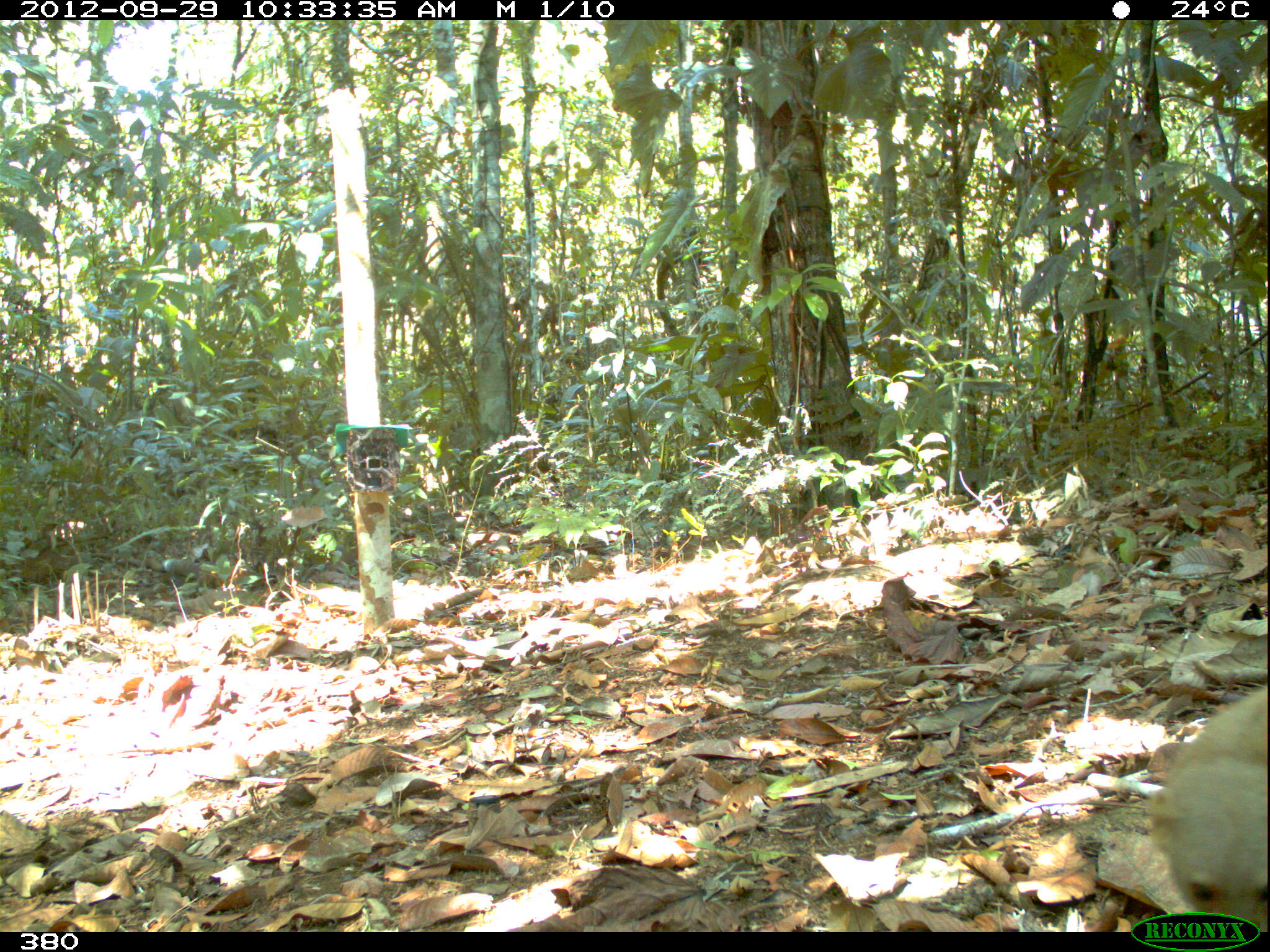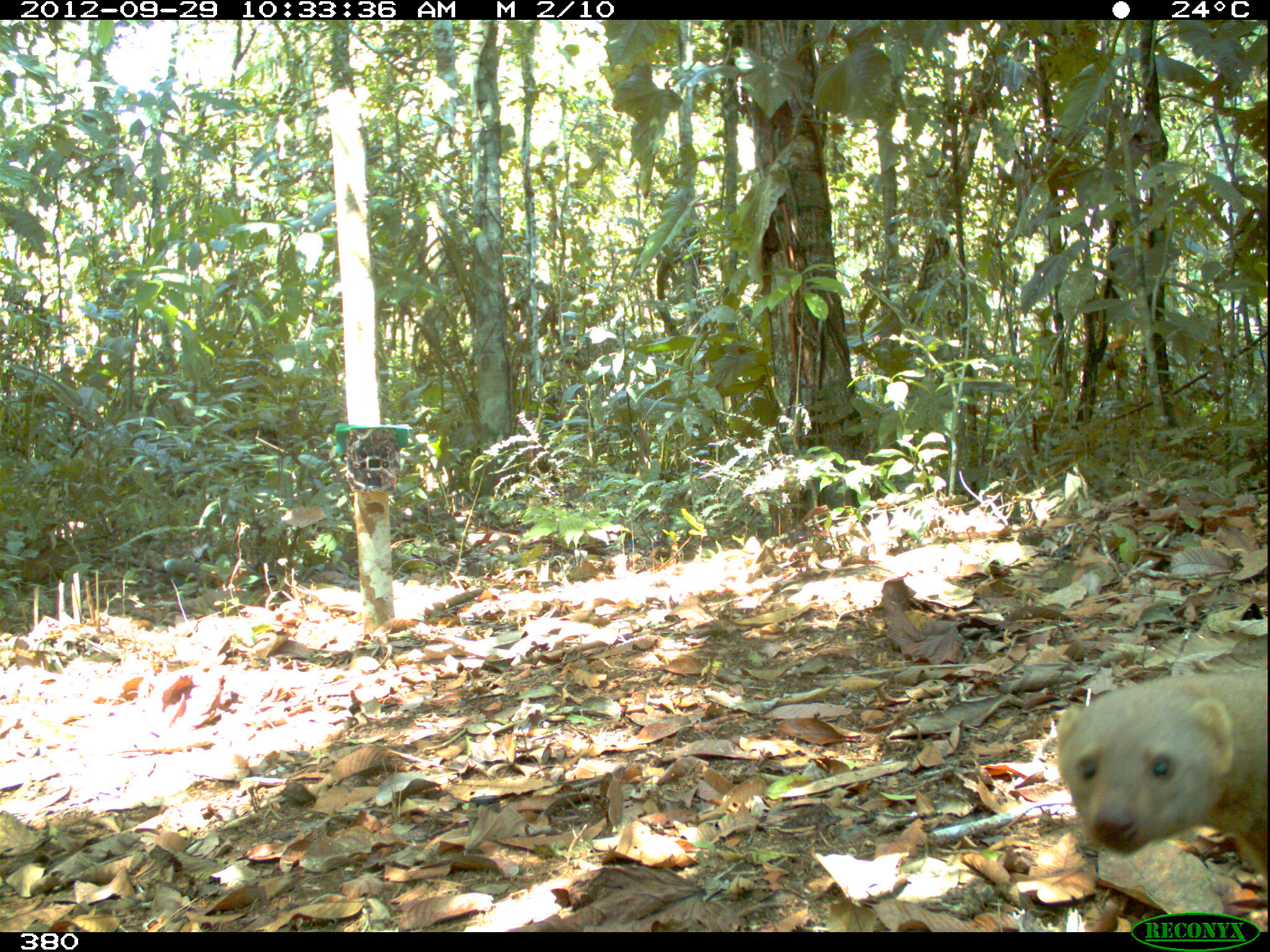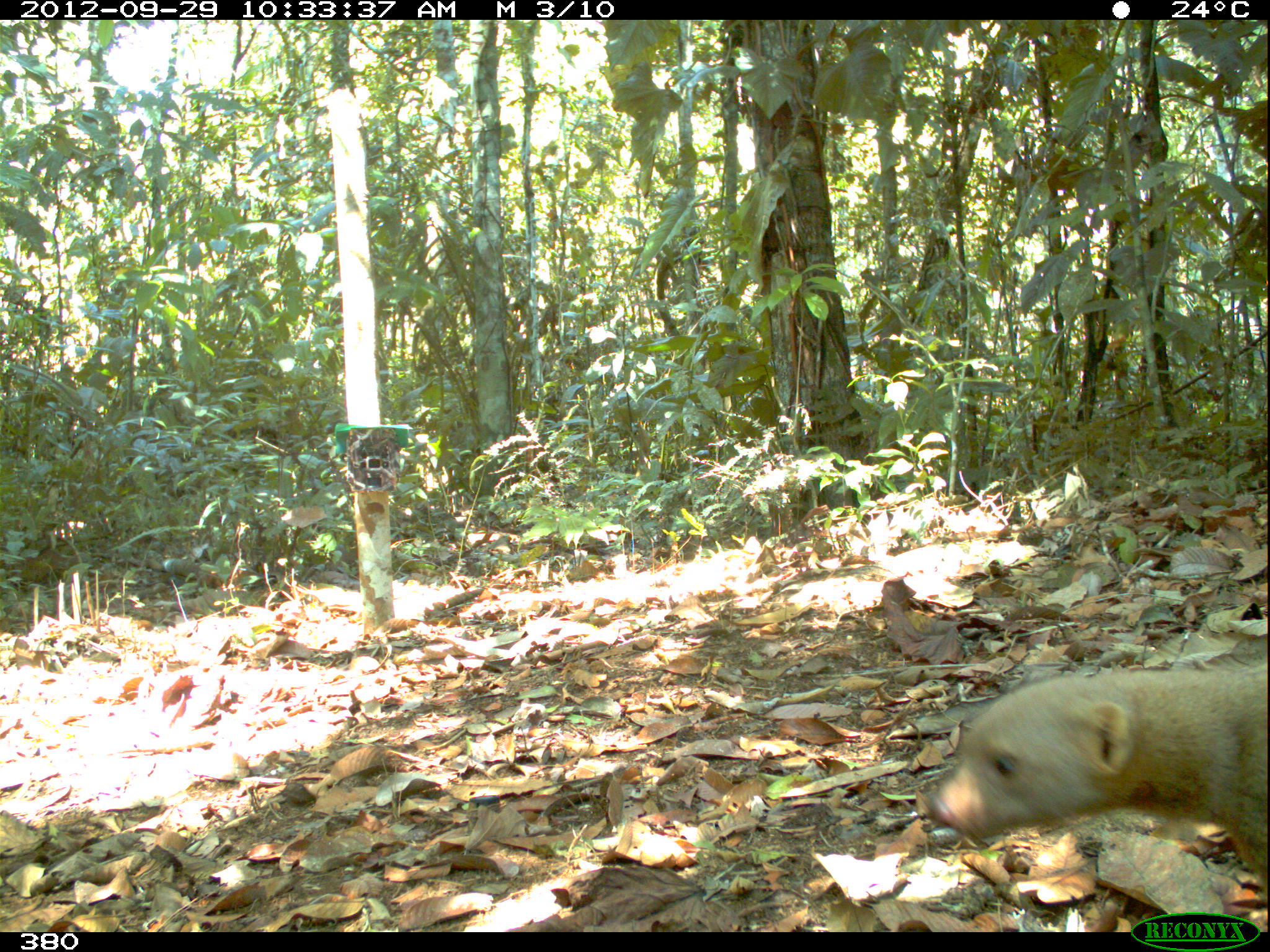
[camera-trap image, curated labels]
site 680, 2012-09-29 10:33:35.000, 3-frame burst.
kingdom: Animalia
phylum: Chordata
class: Mammalia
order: Carnivora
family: Mustelidae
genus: Eira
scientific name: Eira barbara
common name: tayra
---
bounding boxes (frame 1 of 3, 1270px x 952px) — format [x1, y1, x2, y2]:
eira barbara: [1139, 678, 1266, 930]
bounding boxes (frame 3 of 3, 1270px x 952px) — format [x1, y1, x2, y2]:
eira barbara: [921, 655, 1265, 895]